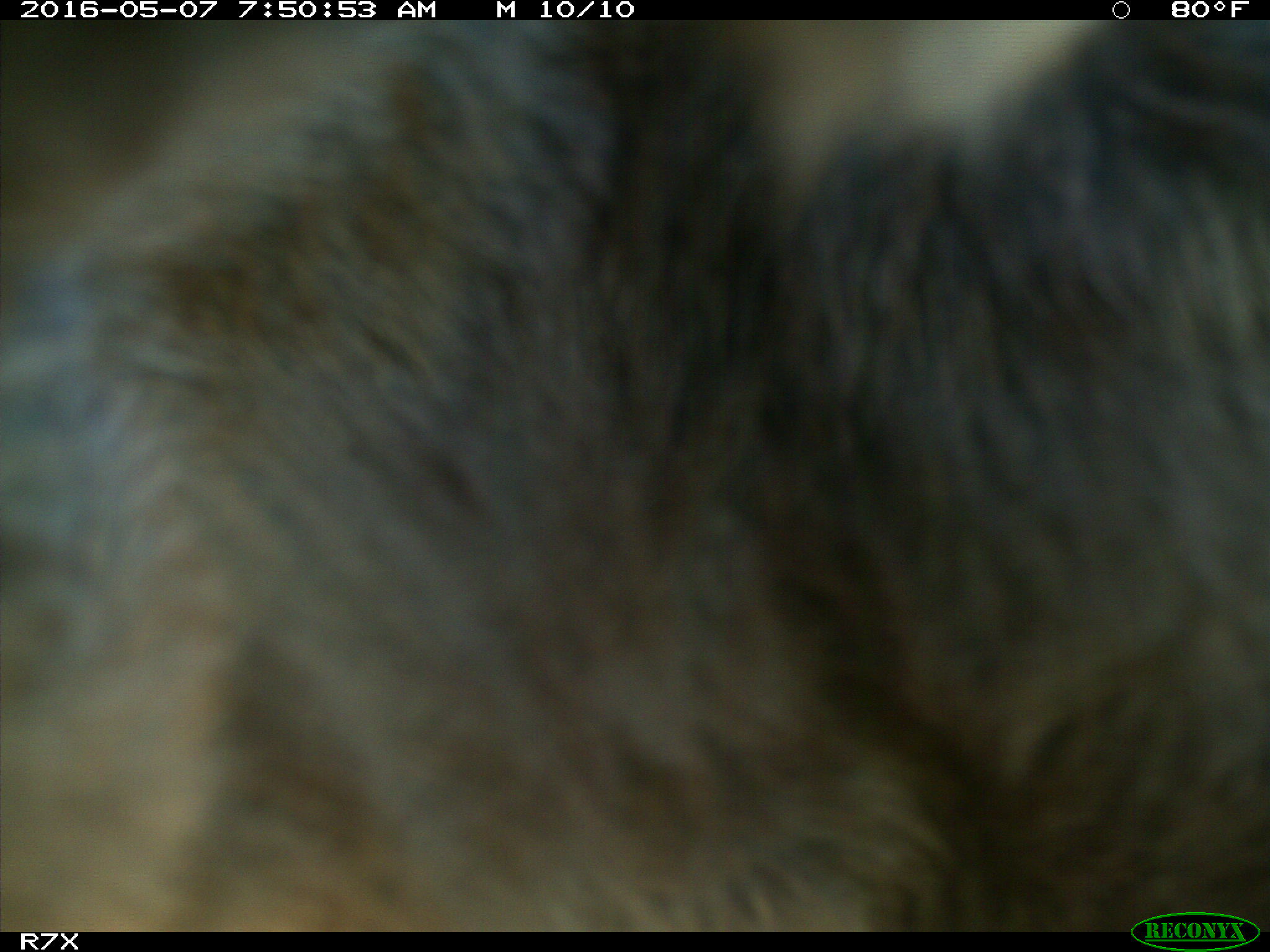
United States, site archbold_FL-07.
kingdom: Animalia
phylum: Chordata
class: Mammalia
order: Artiodactyla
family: Bovidae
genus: Bos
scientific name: Bos taurus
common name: domestic cow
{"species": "Bos taurus (domestic cow)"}